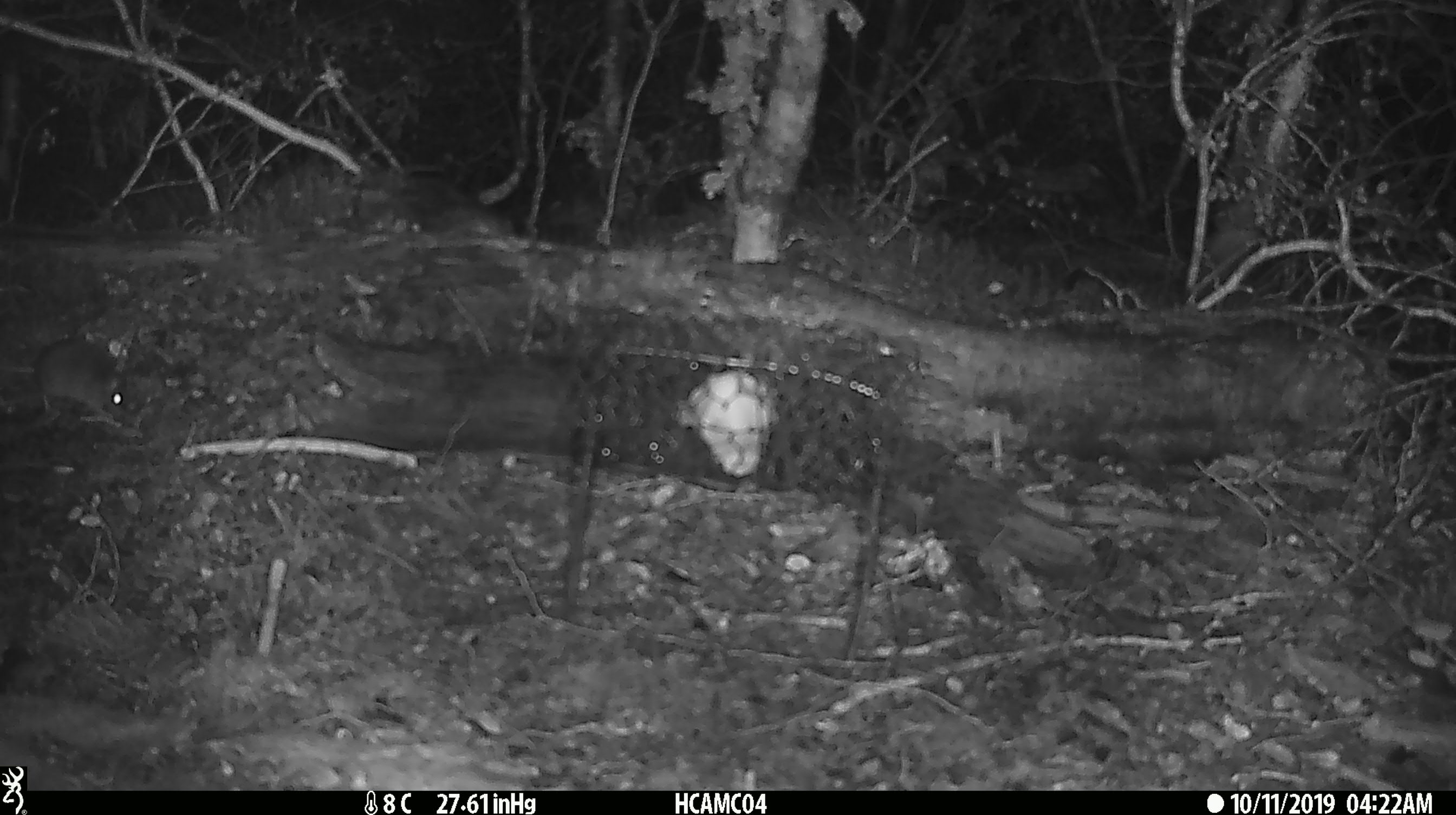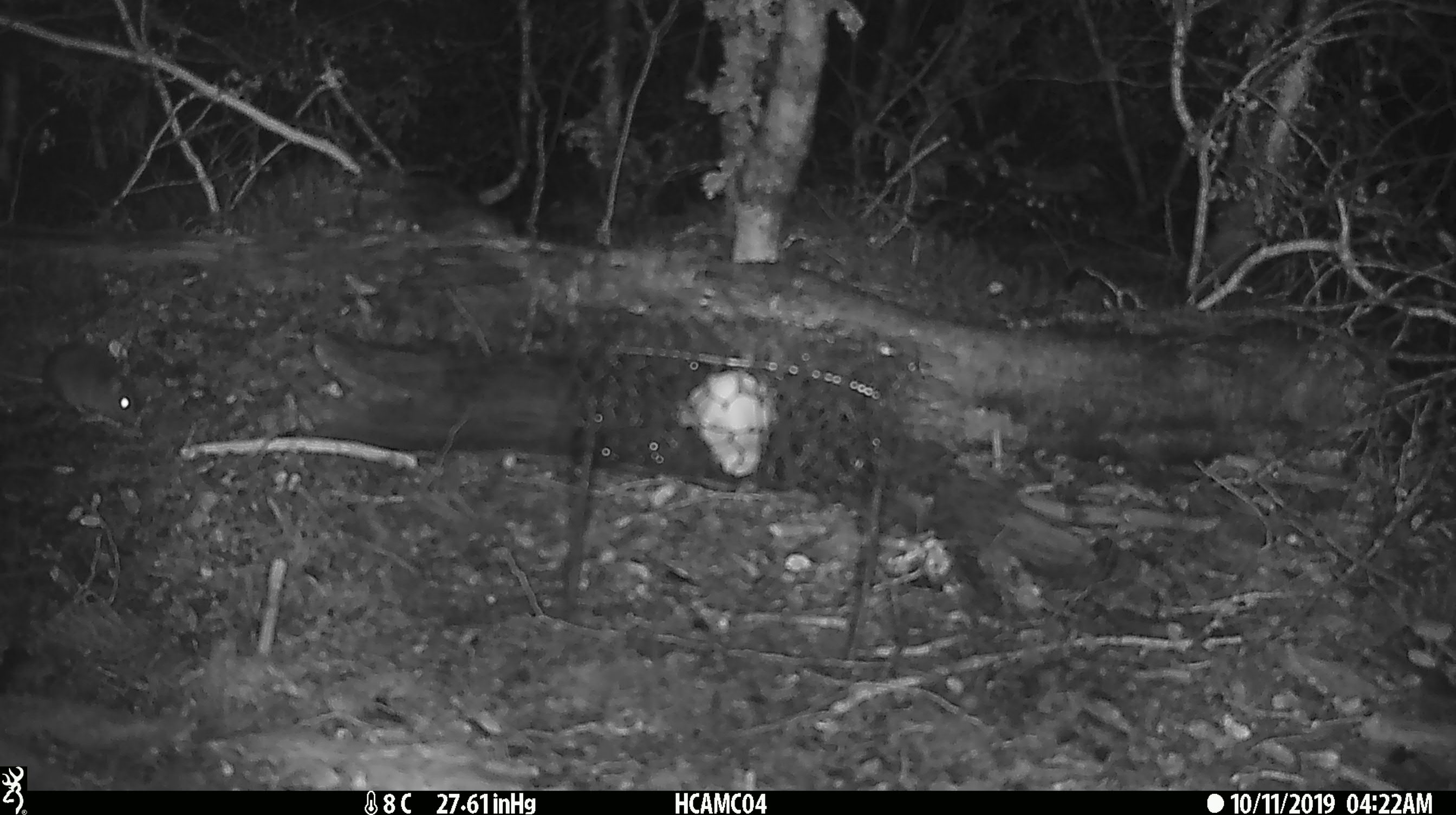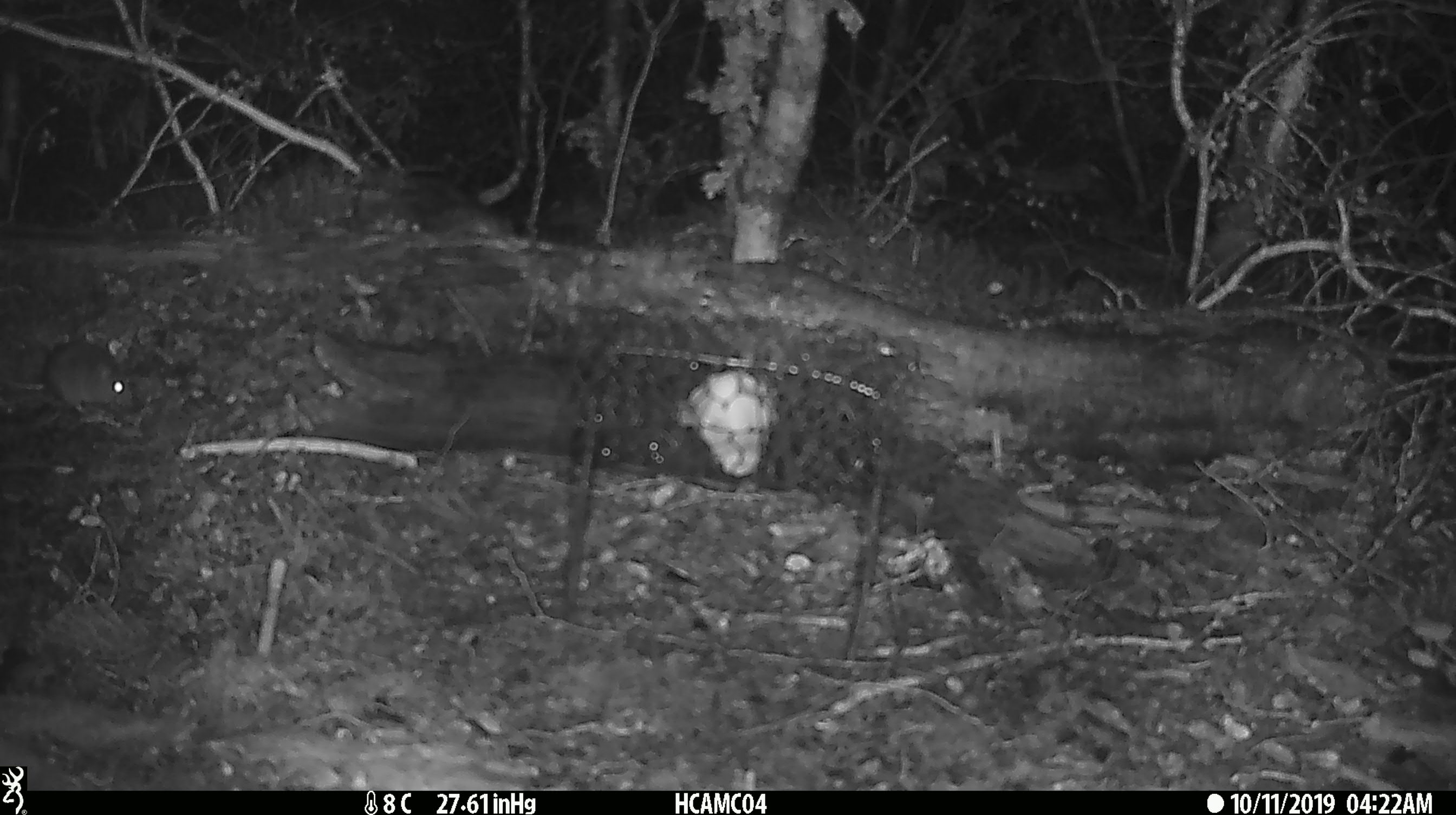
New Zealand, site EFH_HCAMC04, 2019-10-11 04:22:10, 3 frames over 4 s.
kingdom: Animalia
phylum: Chordata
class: Mammalia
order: Rodentia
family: Muridae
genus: Mus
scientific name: Mus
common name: mouse